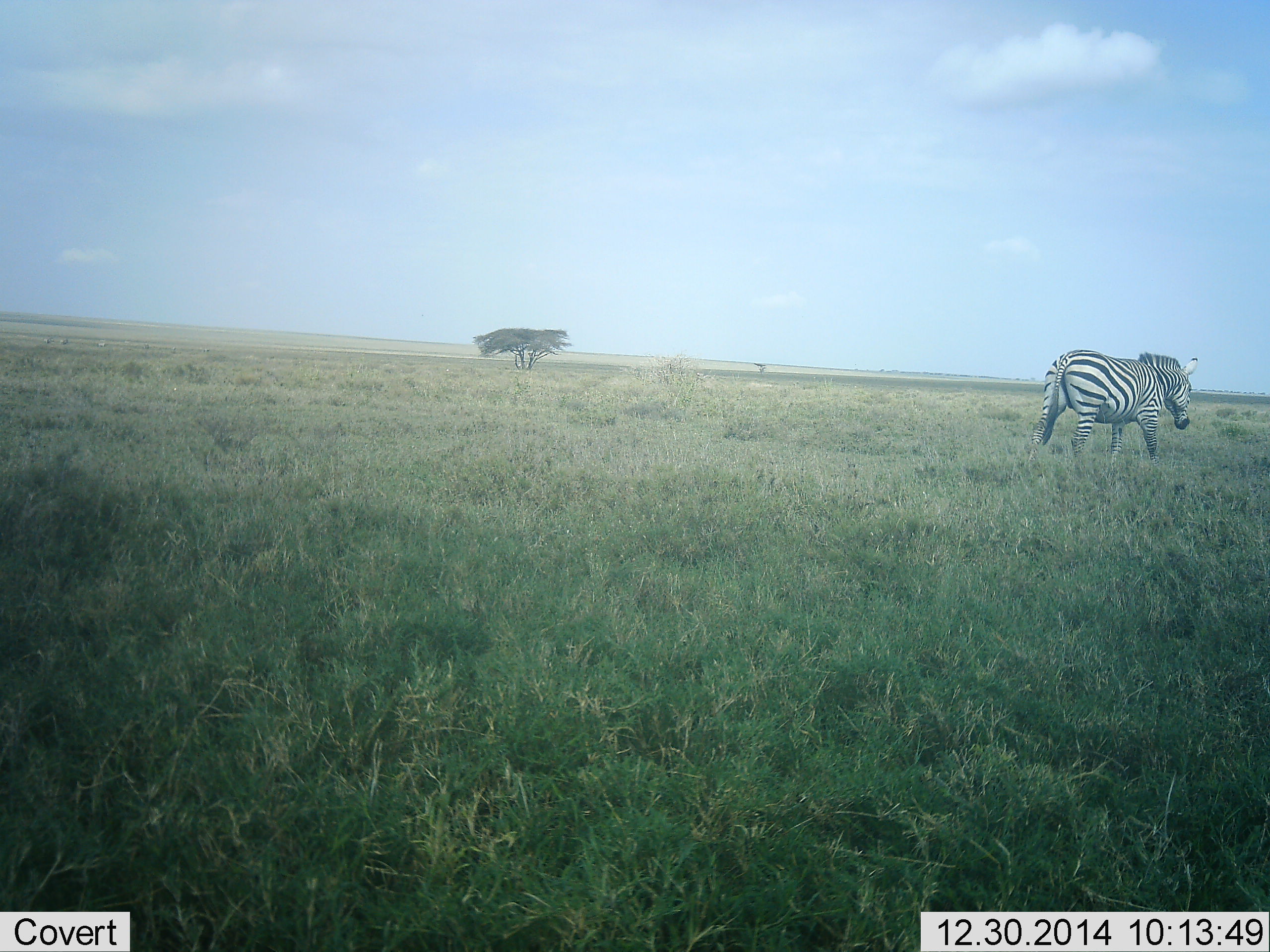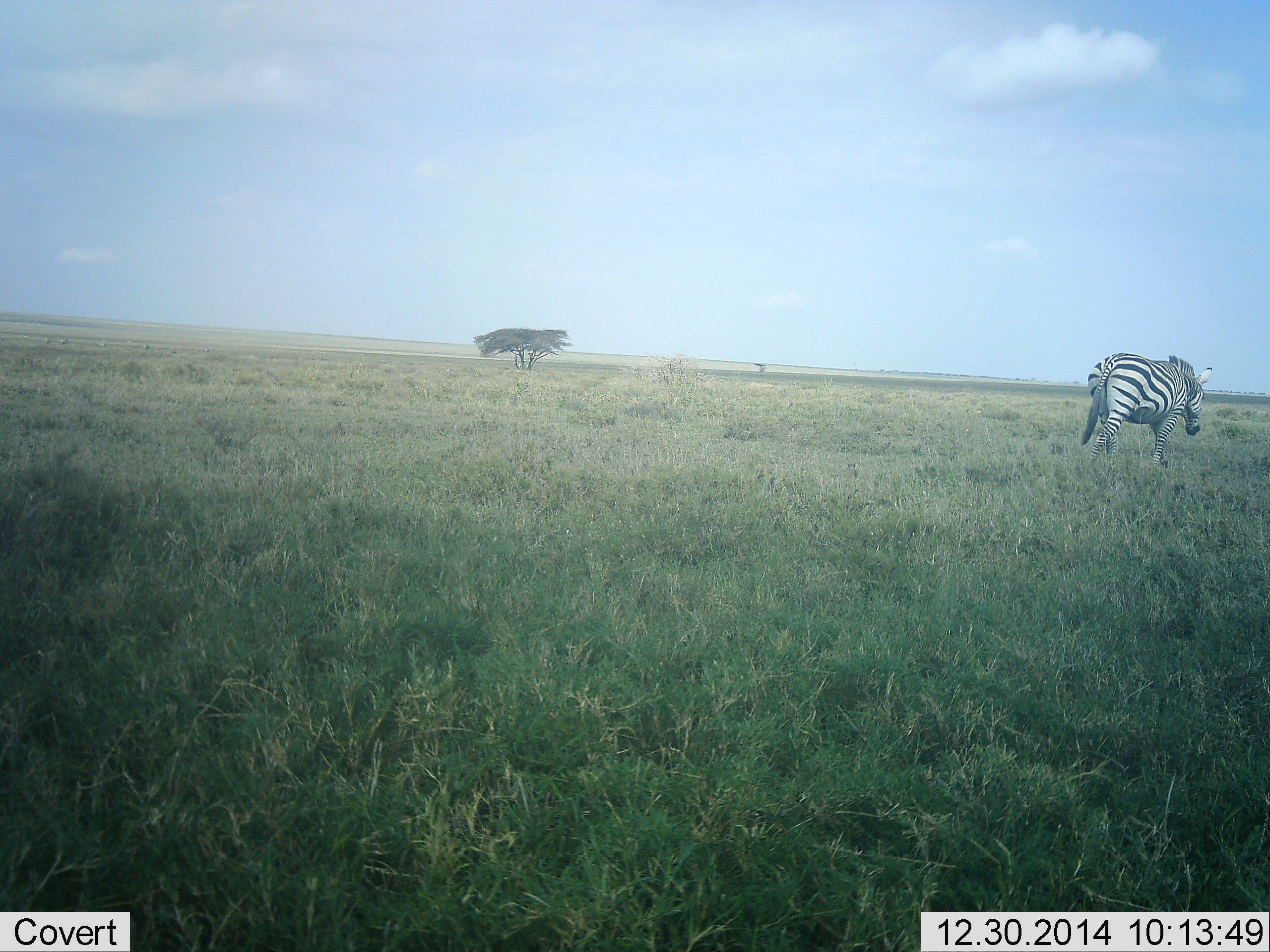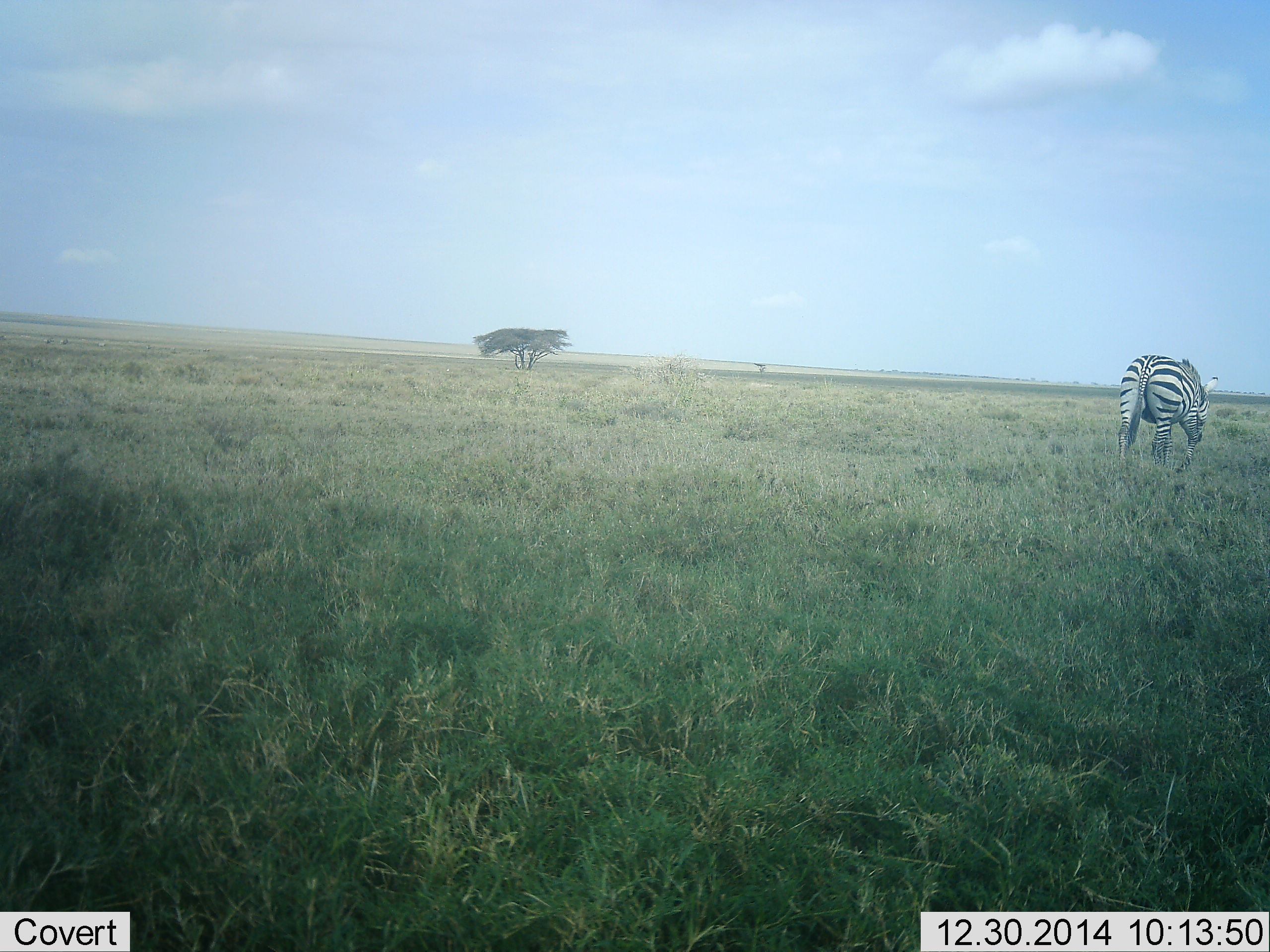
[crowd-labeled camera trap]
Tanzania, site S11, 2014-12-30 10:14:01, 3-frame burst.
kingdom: Animalia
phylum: Chordata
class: Mammalia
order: Perissodactyla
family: Equidae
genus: Equus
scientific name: Equus quagga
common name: plains zebra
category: zebra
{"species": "zebra (plains zebra) (Equus quagga)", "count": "1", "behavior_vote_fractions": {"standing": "0%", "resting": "0%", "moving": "100%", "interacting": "0%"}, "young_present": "0%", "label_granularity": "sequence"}